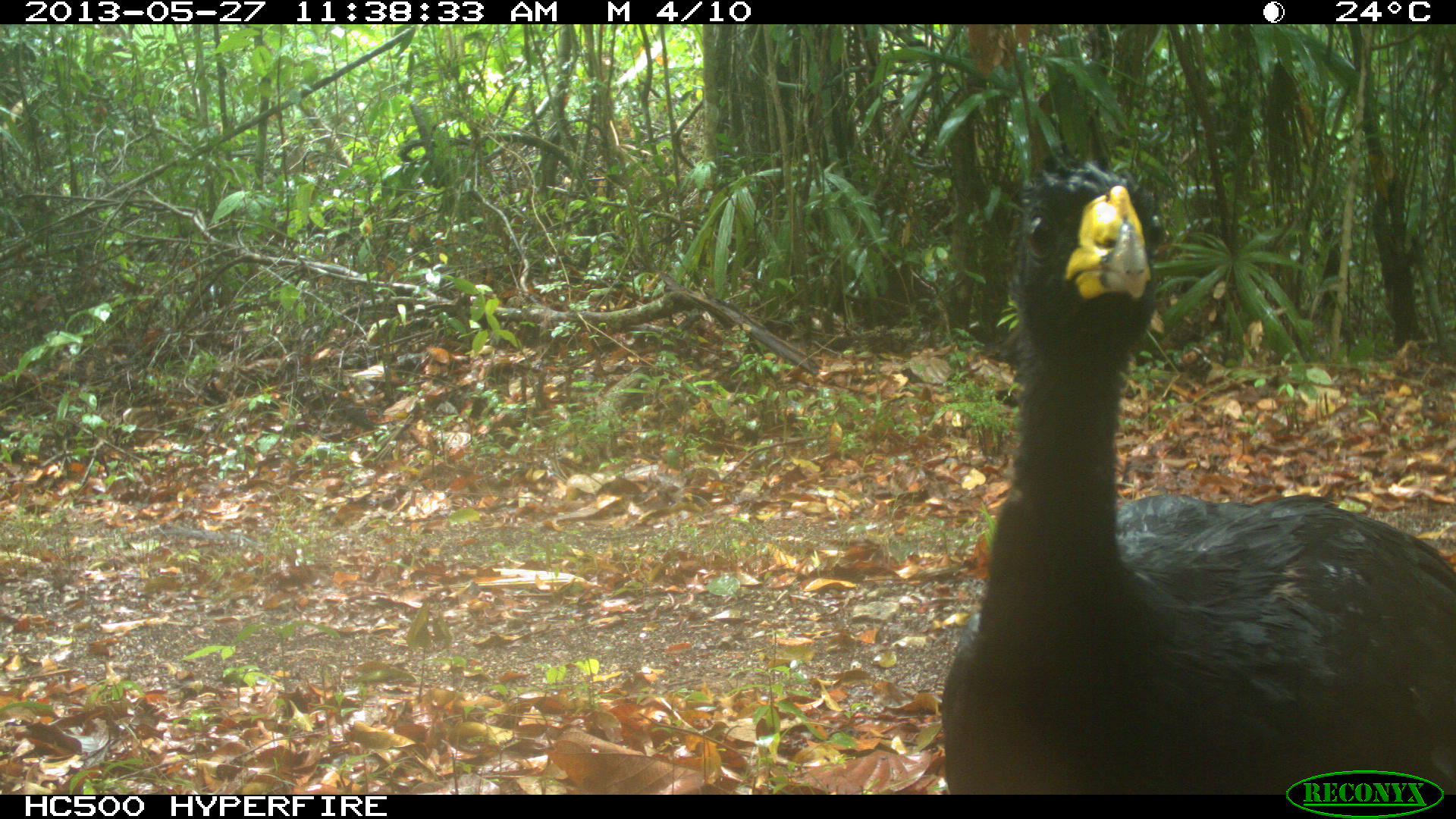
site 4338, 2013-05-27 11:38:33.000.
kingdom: Animalia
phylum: Chordata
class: Aves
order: Galliformes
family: Cracidae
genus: Crax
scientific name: Crax rubra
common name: great curassow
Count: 1.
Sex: male.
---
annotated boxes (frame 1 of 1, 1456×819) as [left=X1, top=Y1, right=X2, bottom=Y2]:
crax rubra: [left=938, top=154, right=1456, bottom=794]